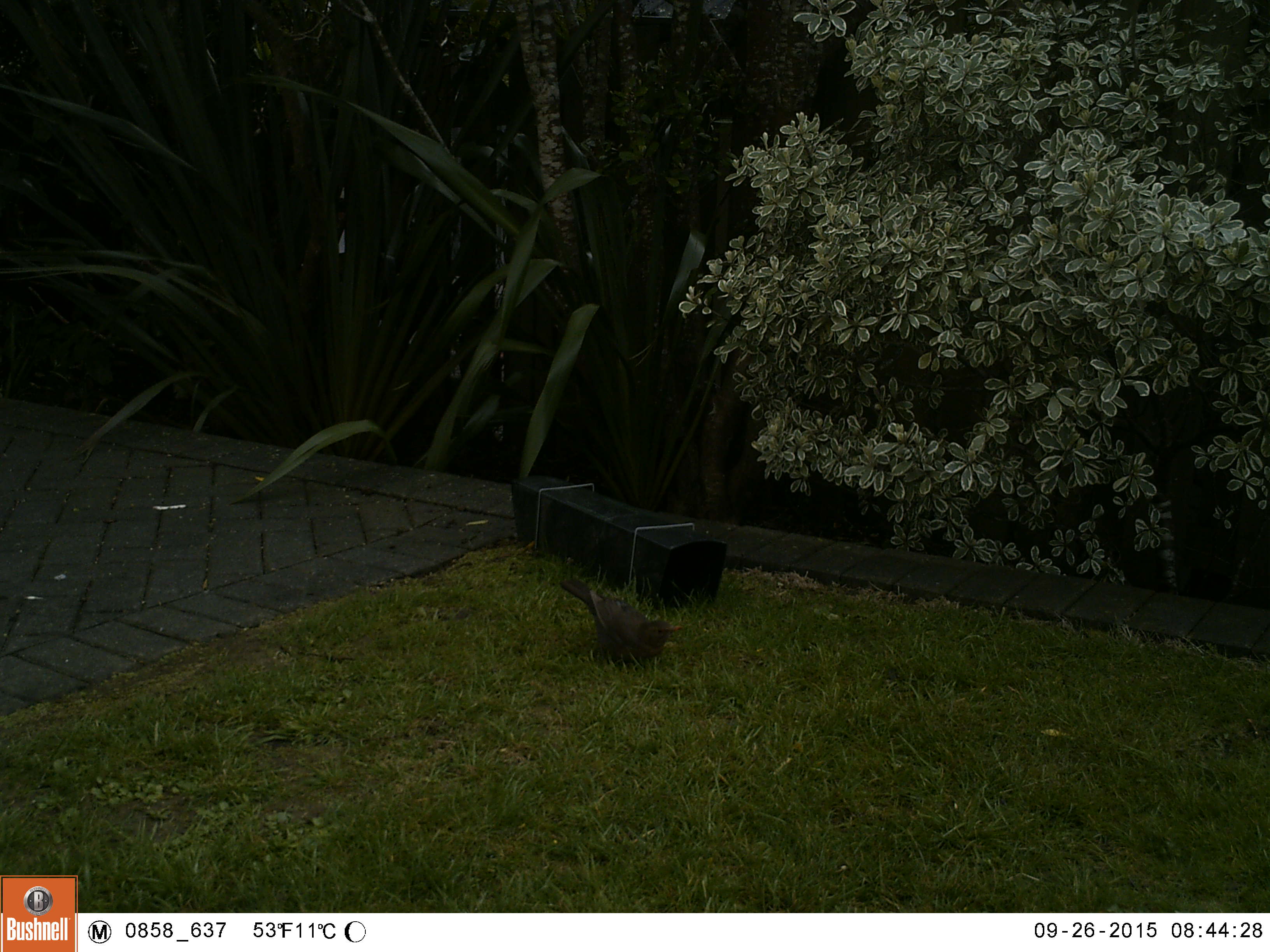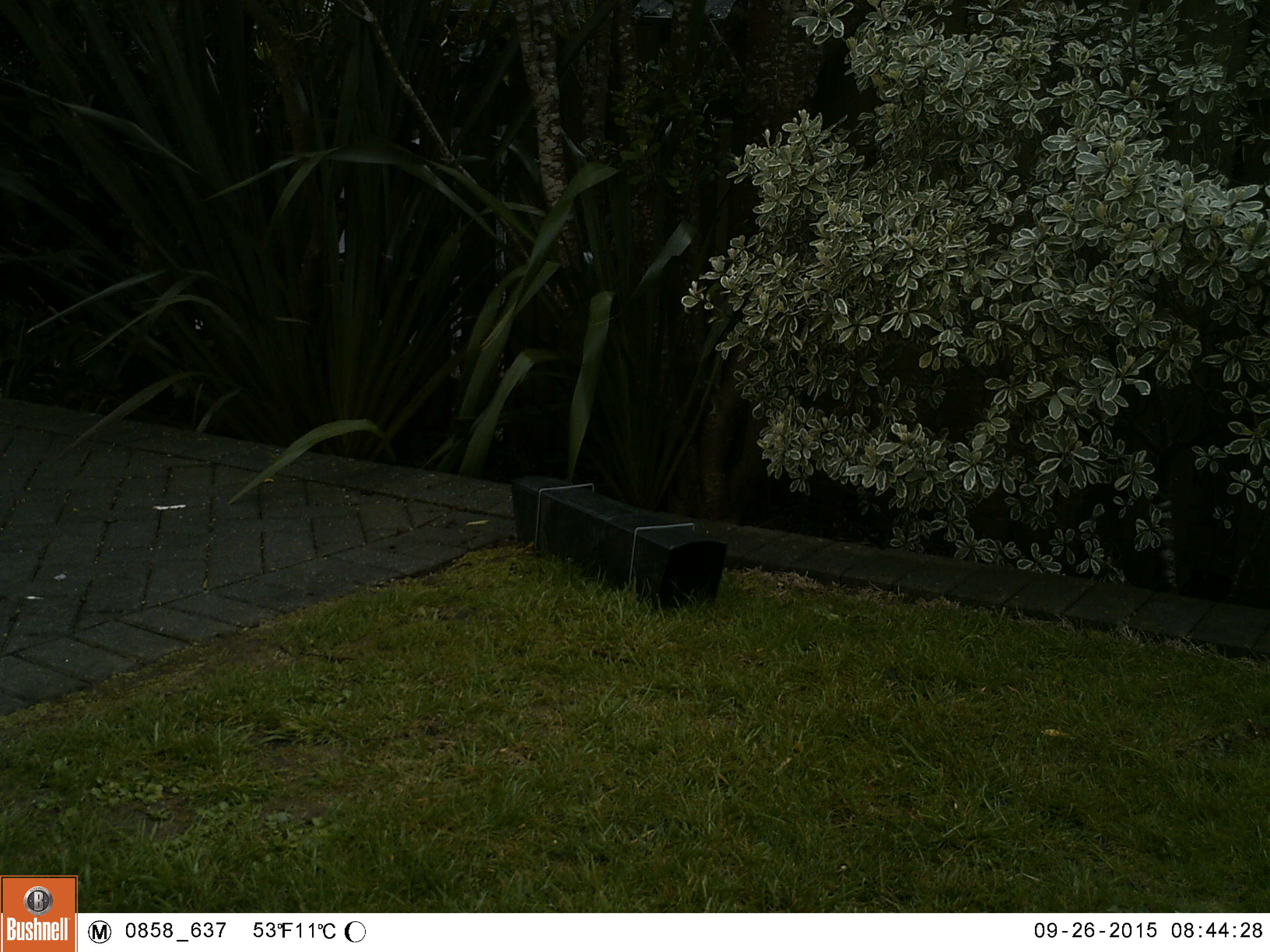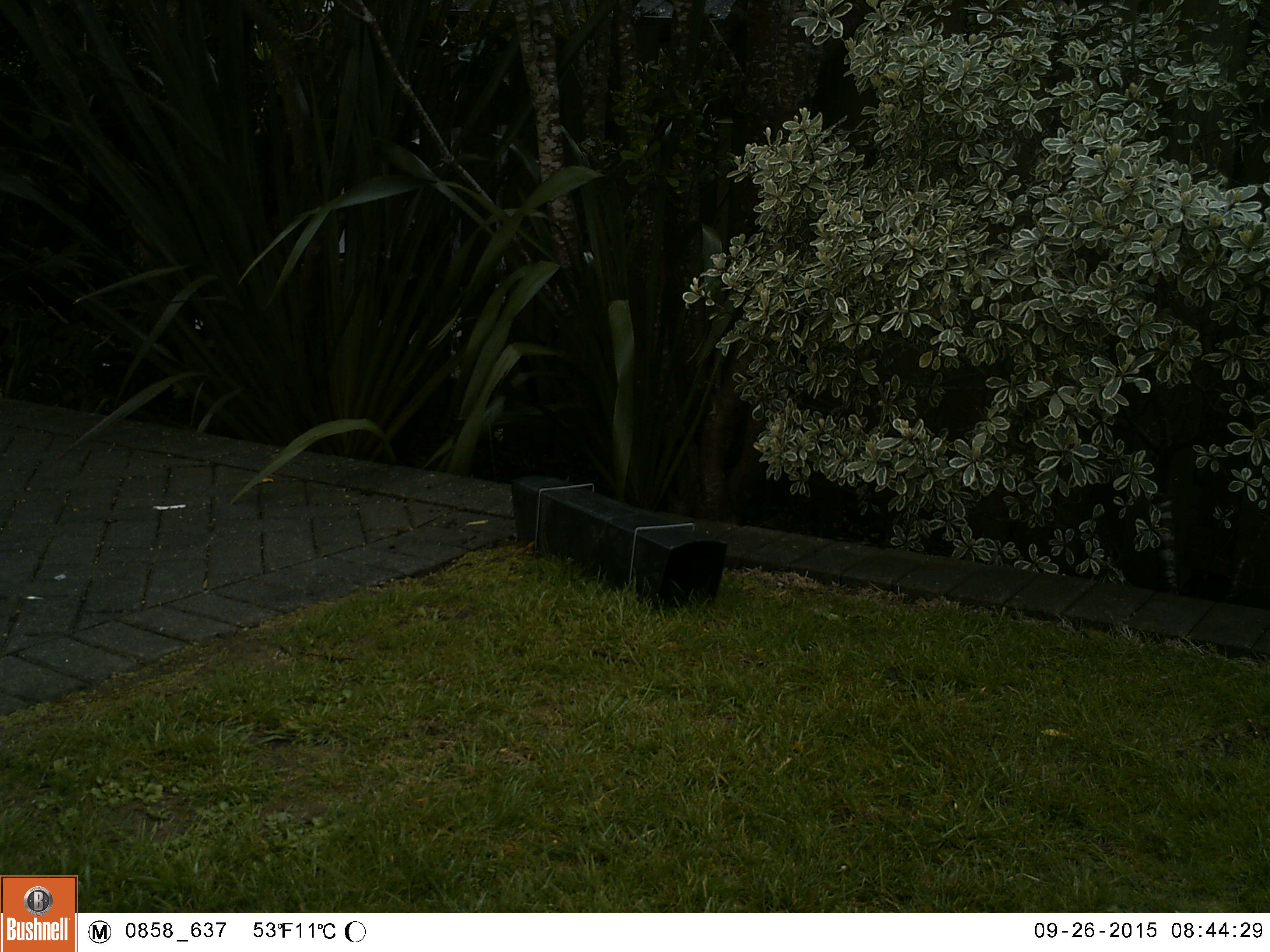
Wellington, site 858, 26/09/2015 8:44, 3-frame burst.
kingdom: Animalia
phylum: Chordata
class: Aves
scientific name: Aves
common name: bird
Bird (Aves).